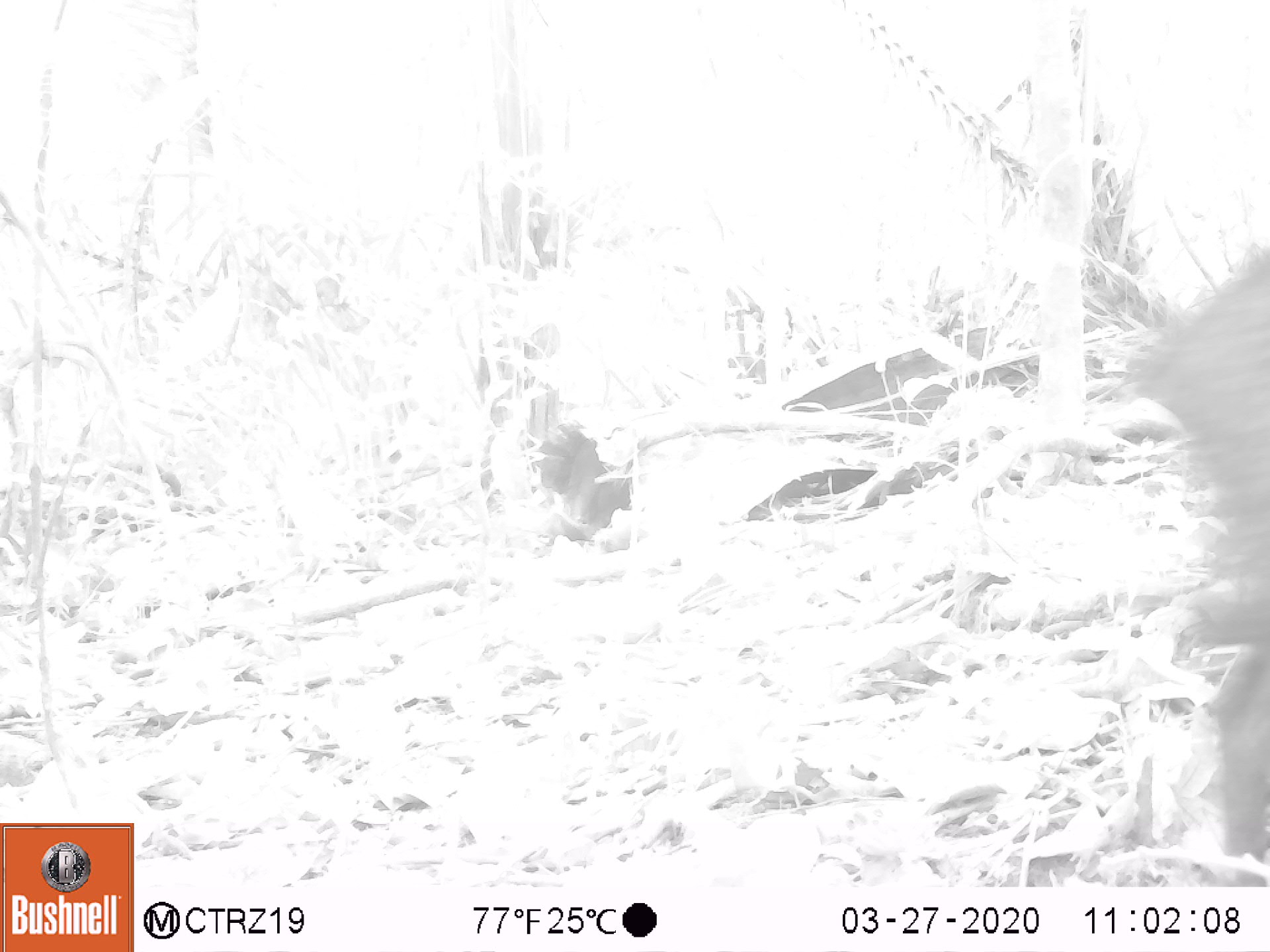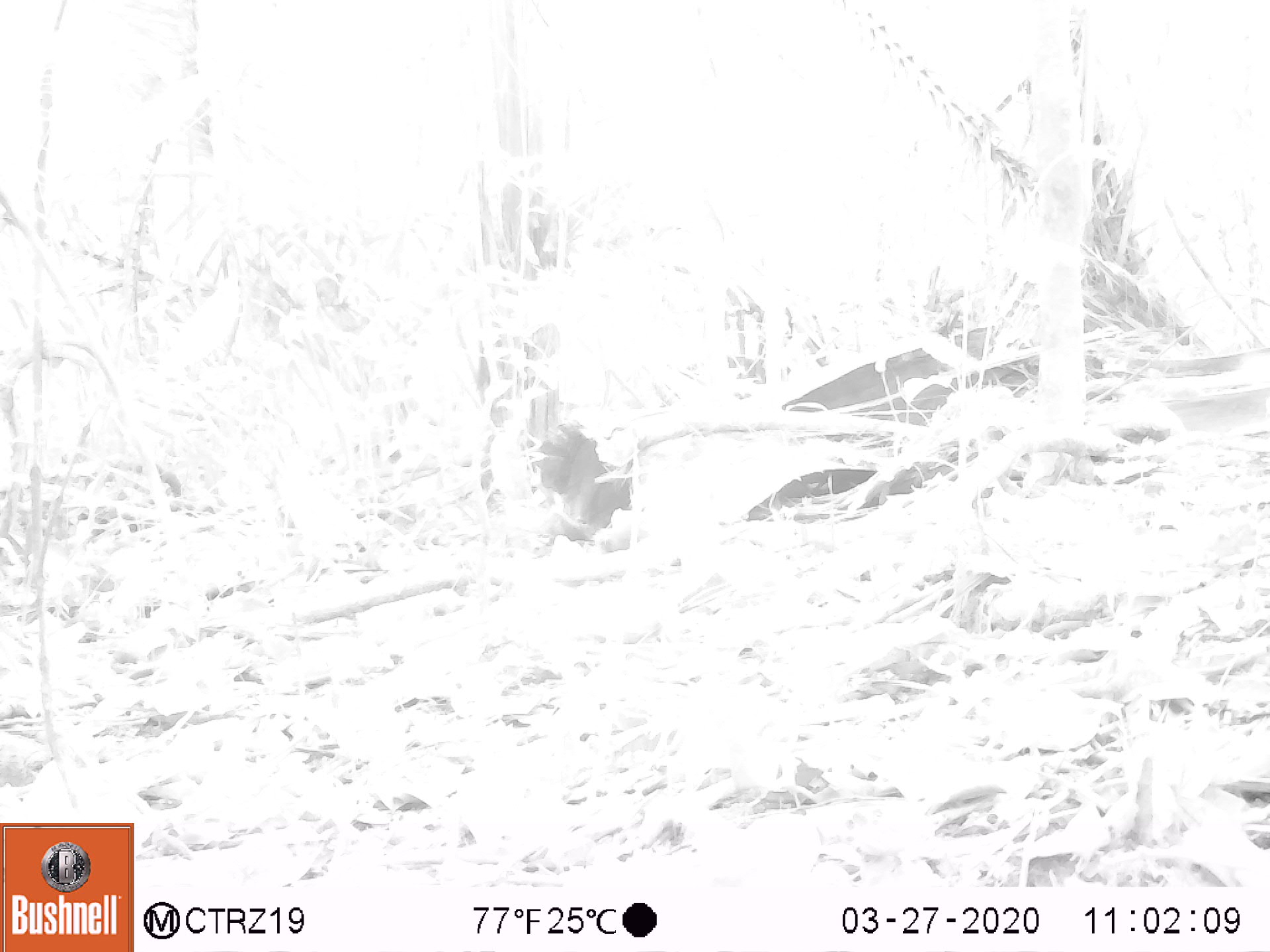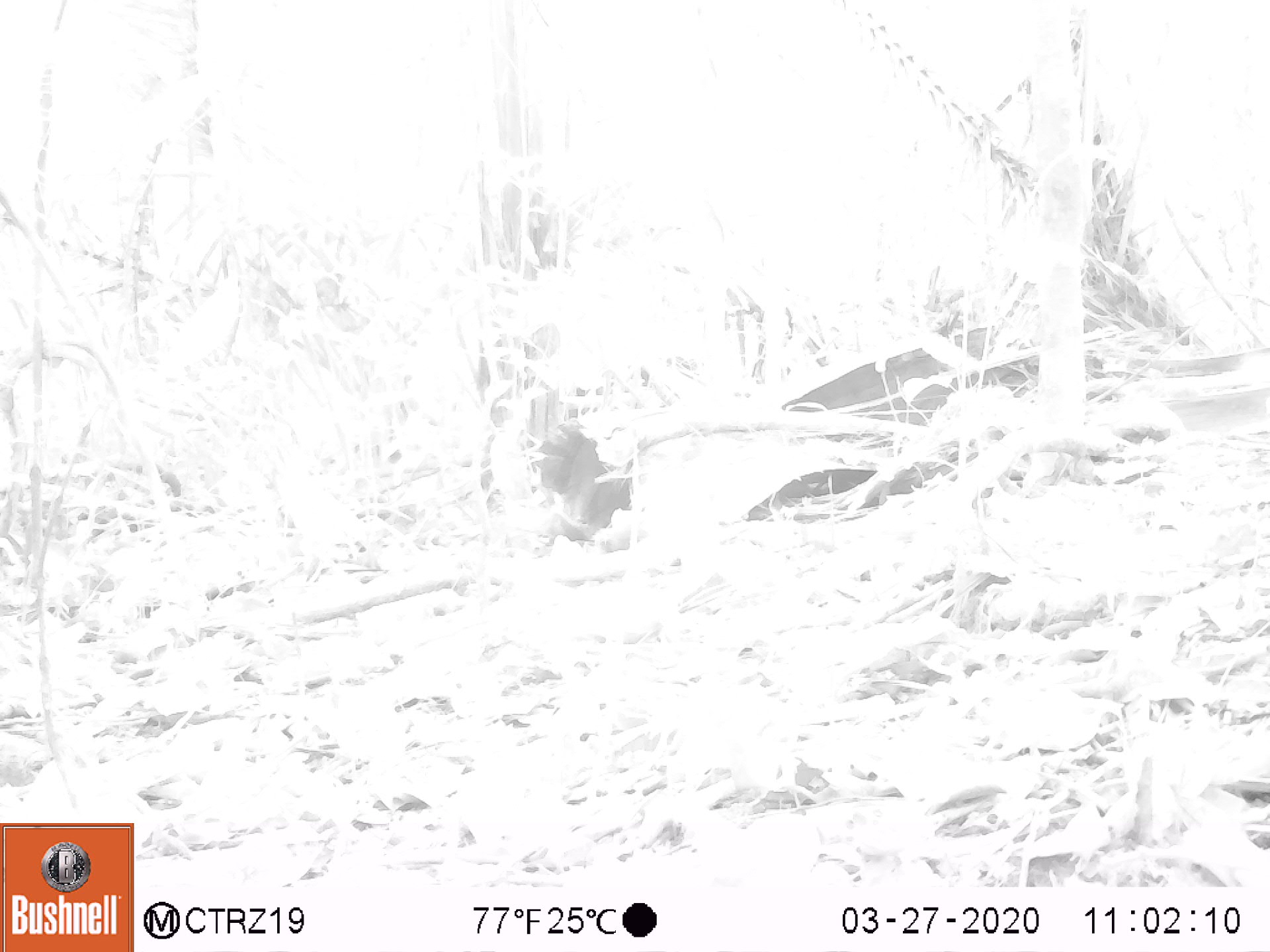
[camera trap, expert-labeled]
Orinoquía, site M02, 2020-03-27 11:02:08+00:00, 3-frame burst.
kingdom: Animalia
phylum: Chordata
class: Mammalia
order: Artiodactyla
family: Tayassuidae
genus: Pecari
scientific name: Pecari tajacu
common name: collared peccary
Collared peccary (Pecari tajacu).